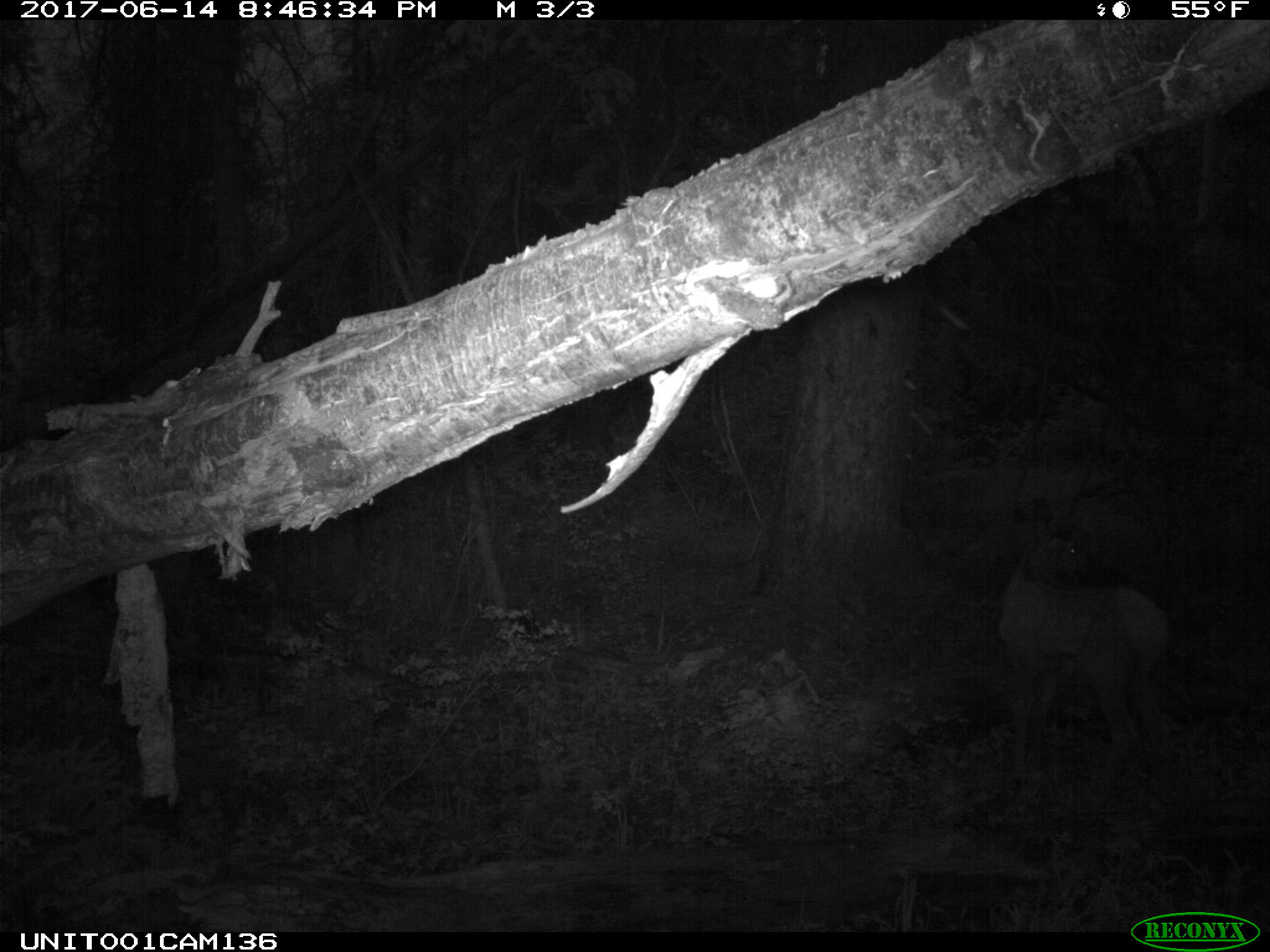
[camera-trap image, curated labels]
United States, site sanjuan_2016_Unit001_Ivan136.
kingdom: Animalia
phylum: Chordata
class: Mammalia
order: Artiodactyla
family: Cervidae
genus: Cervus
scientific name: Cervus elaphus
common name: red deer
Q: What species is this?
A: Cervus elaphus (red deer).